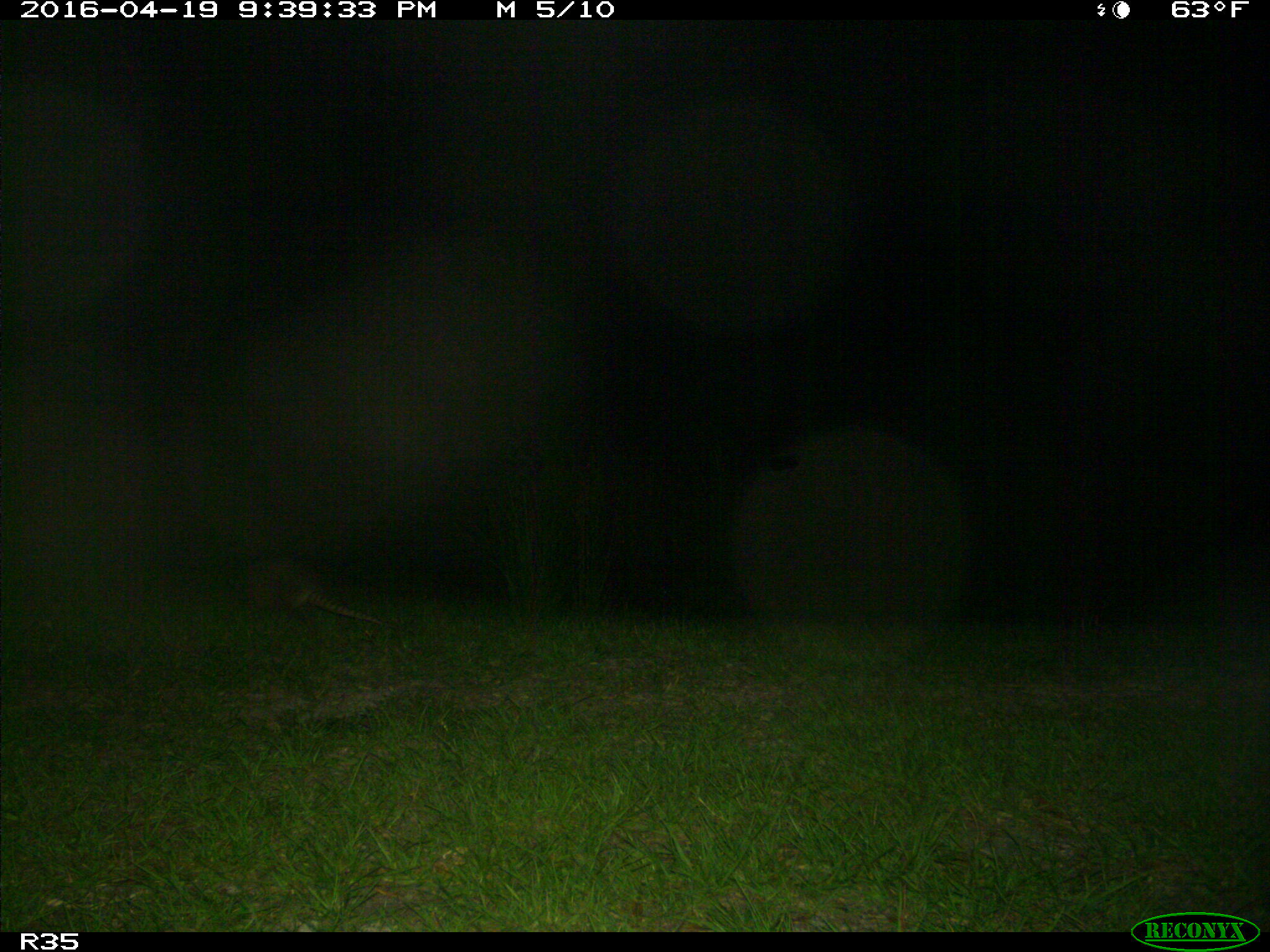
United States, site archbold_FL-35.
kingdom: Animalia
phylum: Chordata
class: Mammalia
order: Cingulata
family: Dasypodidae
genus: Dasypus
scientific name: Dasypus novemcinctus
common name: nine-banded armadillo